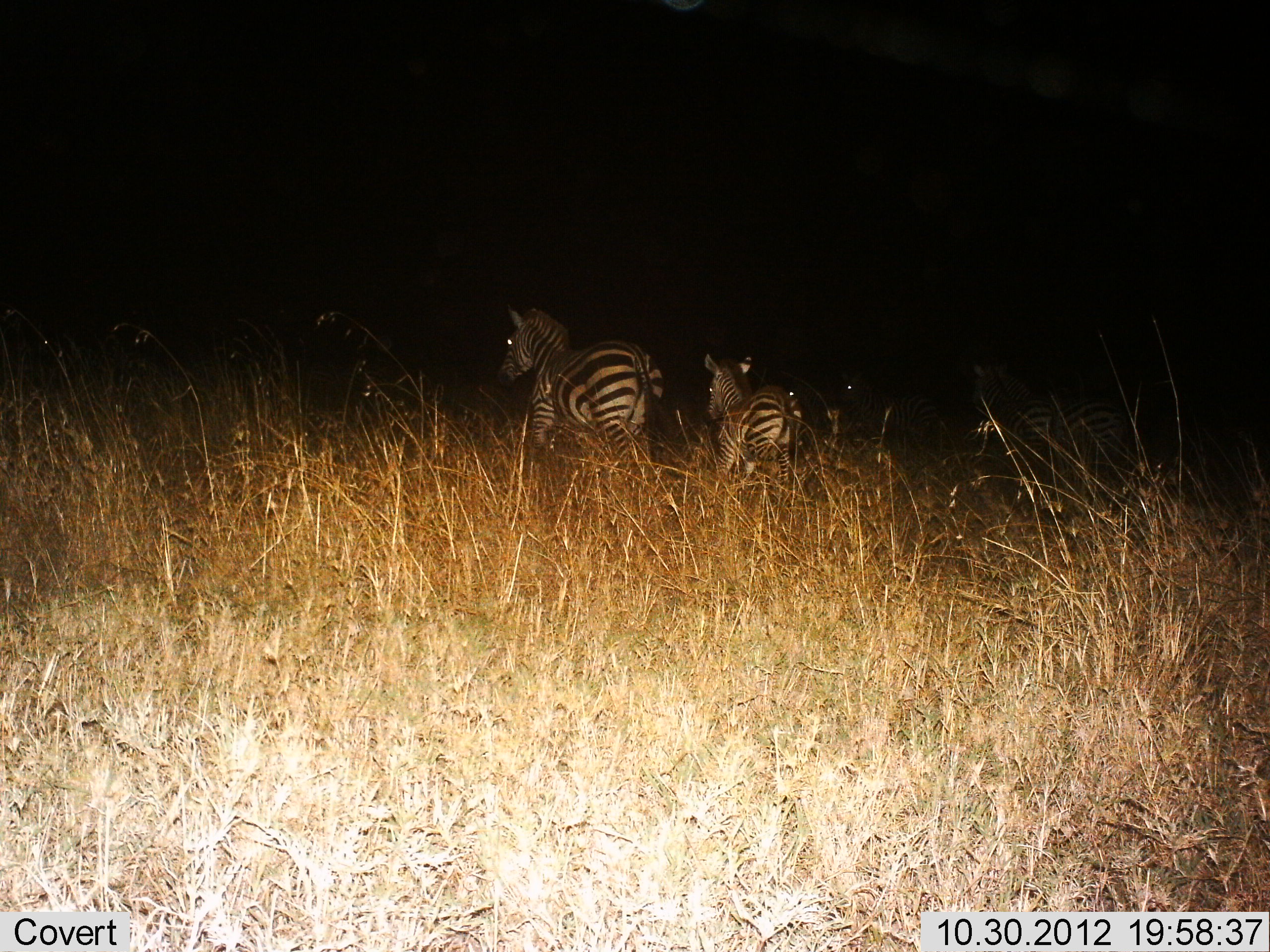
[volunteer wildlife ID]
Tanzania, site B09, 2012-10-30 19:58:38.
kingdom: Animalia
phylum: Chordata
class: Mammalia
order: Perissodactyla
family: Equidae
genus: Equus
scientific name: Equus quagga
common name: plains zebra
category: zebra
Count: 3.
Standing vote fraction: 50%.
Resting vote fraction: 0%.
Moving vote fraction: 50%.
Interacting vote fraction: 0%.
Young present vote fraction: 30%.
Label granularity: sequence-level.